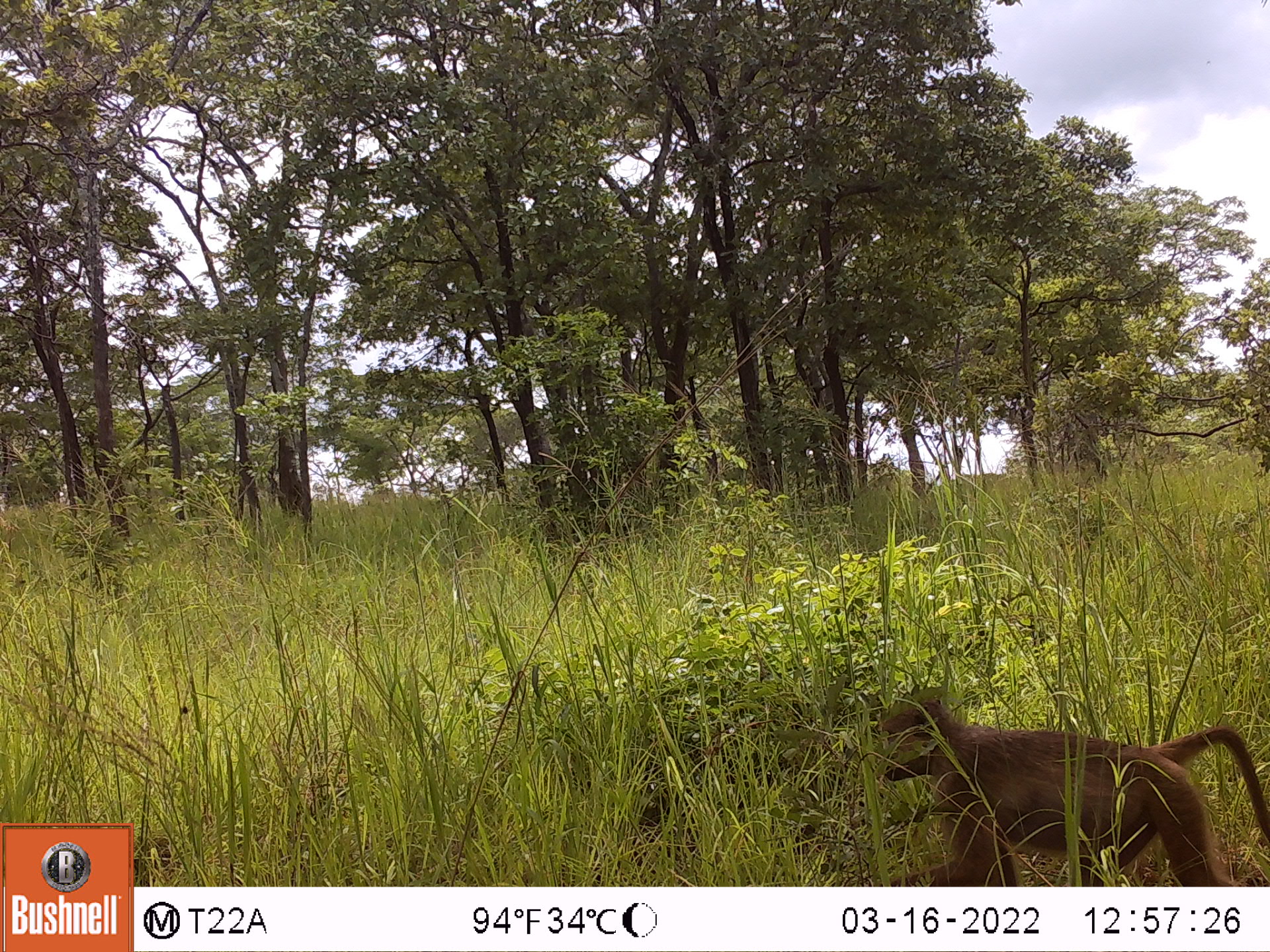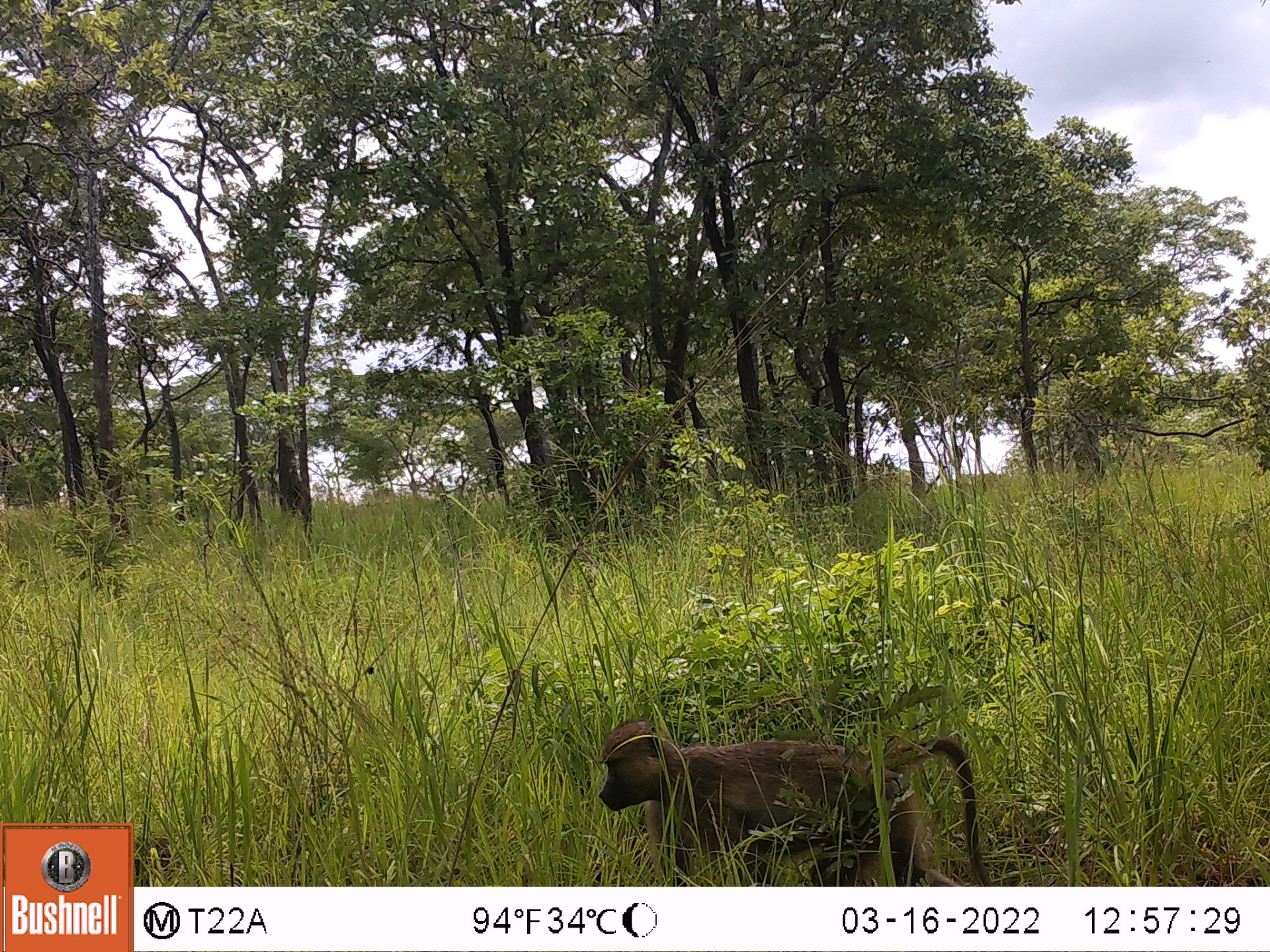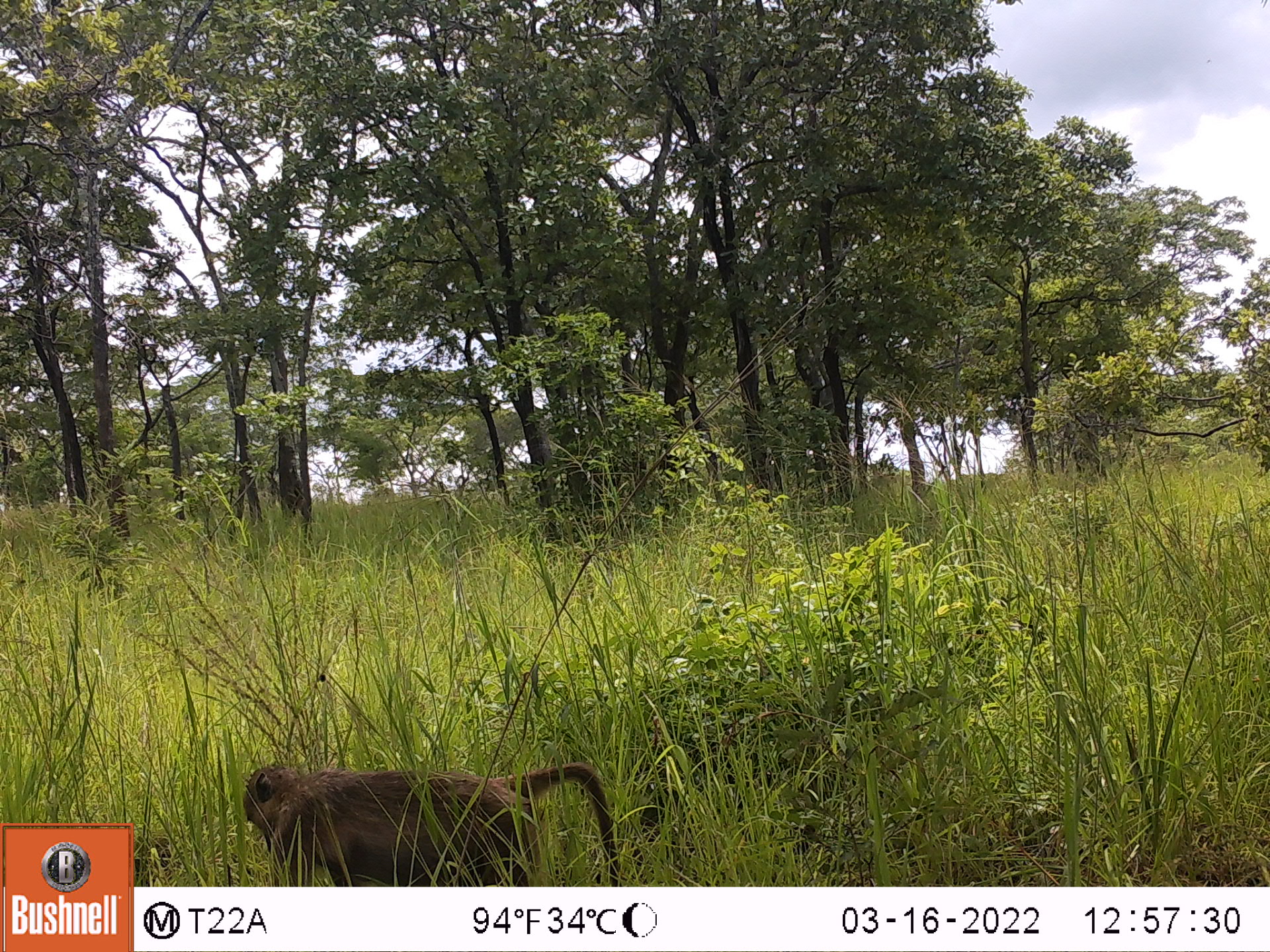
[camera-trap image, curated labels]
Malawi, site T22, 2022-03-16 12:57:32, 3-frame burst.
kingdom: Animalia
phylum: Chordata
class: Mammalia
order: Primates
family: Cercopithecidae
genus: Papio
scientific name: Papio cynocephalus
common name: yellow baboon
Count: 1.